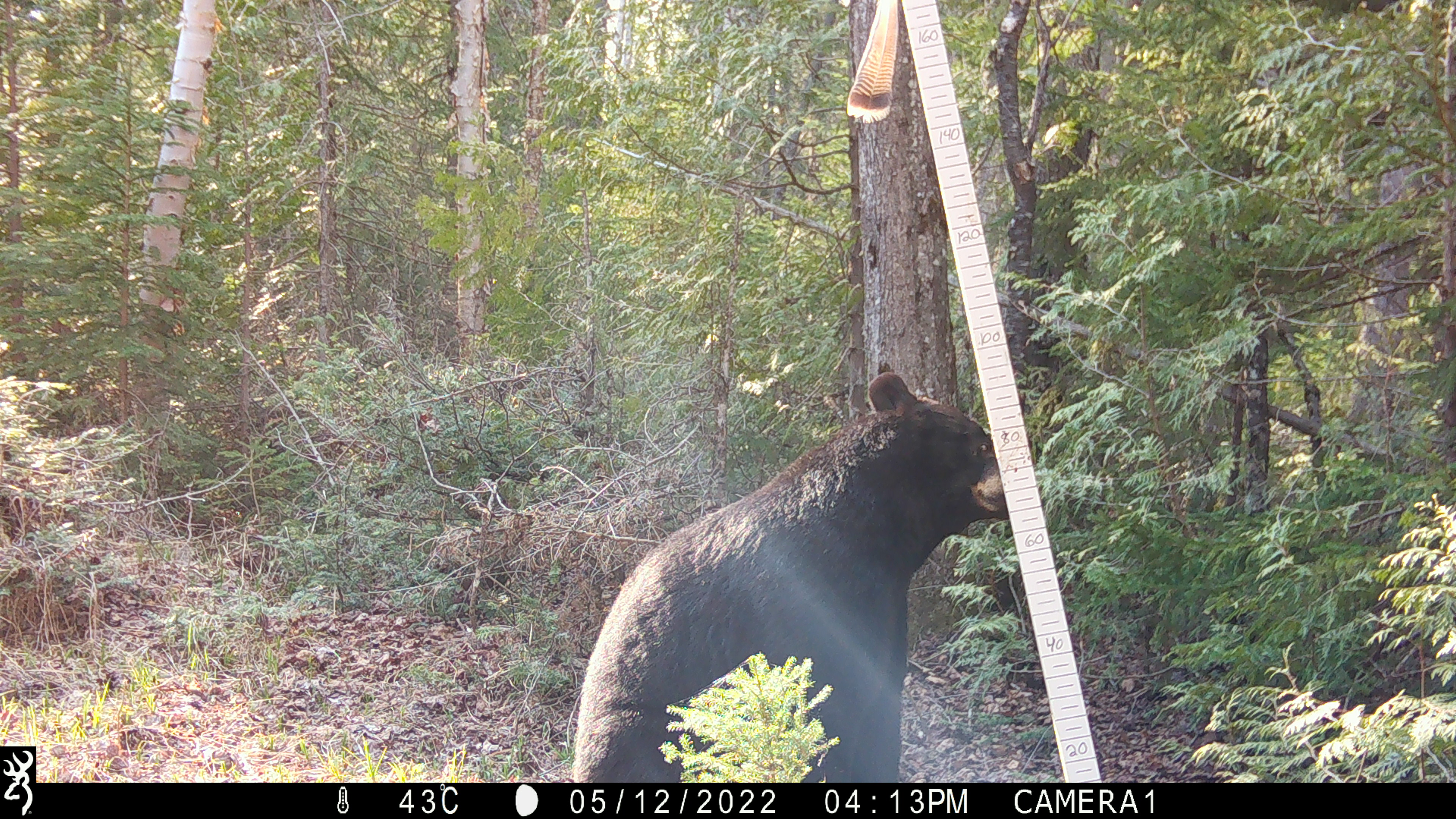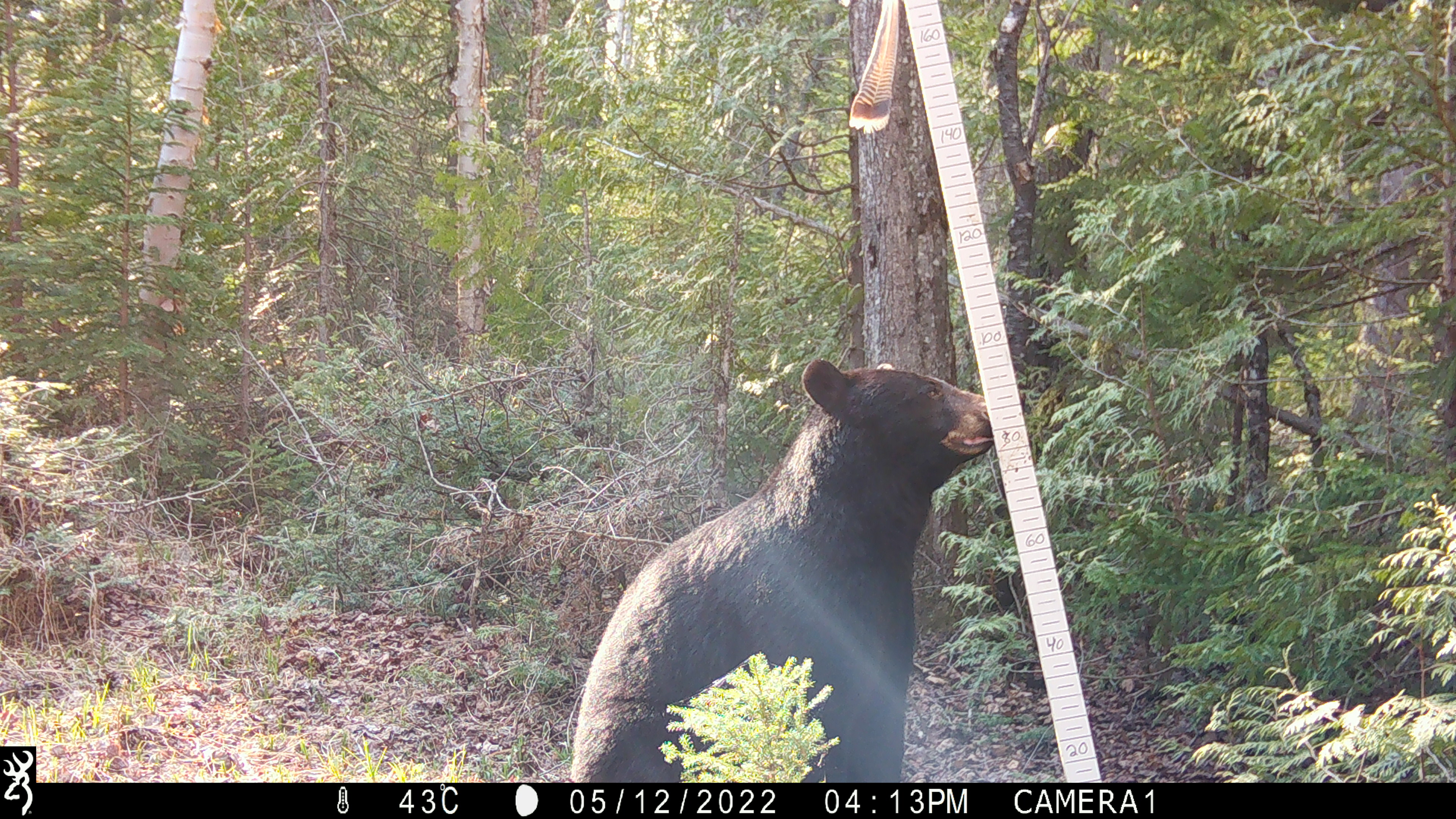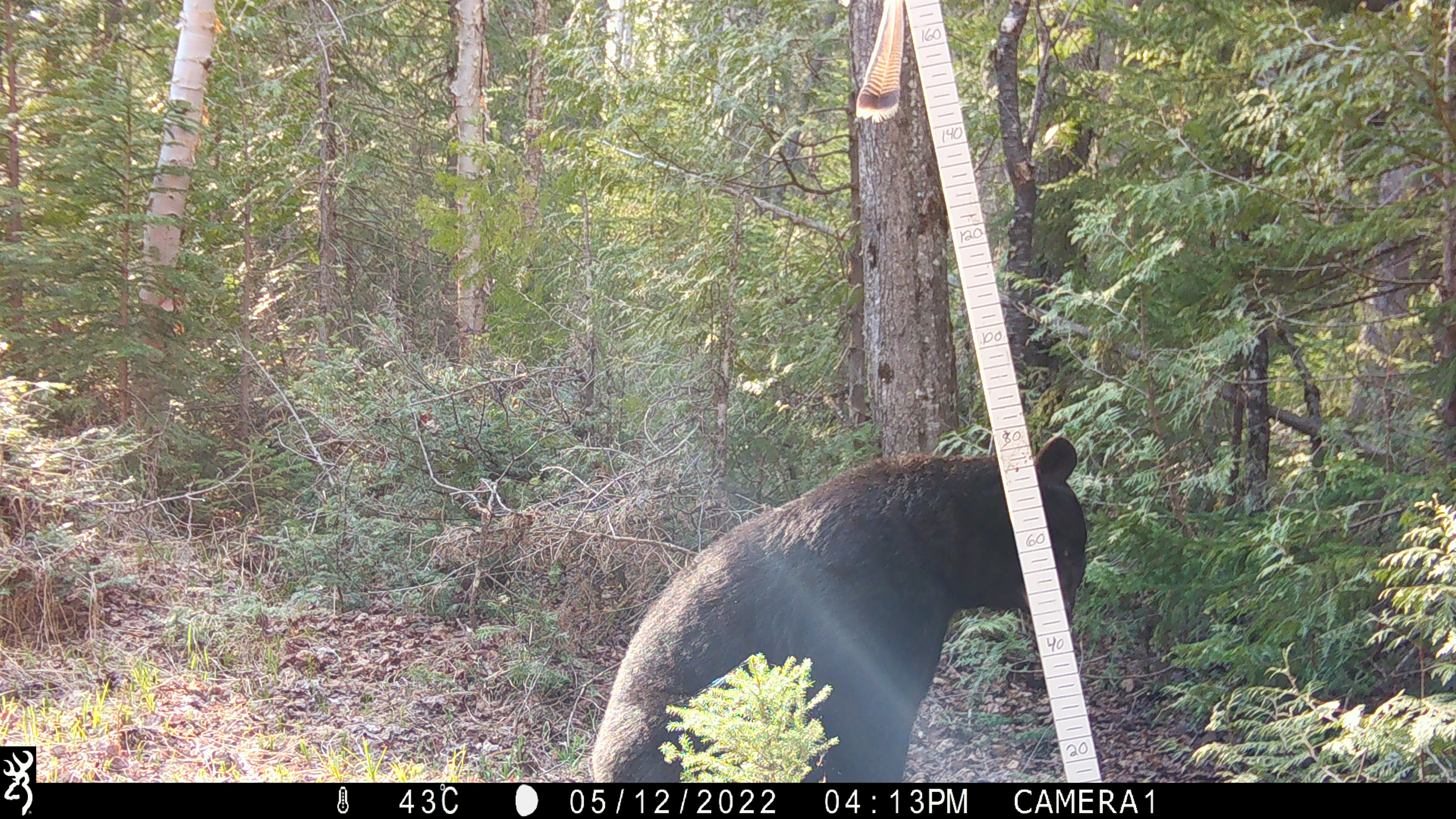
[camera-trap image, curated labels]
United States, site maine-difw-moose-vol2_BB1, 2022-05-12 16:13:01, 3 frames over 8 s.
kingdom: Animalia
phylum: Chordata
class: Mammalia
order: Carnivora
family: Ursidae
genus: Ursus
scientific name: Ursus americanus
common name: black bear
Black bear (Ursus americanus).